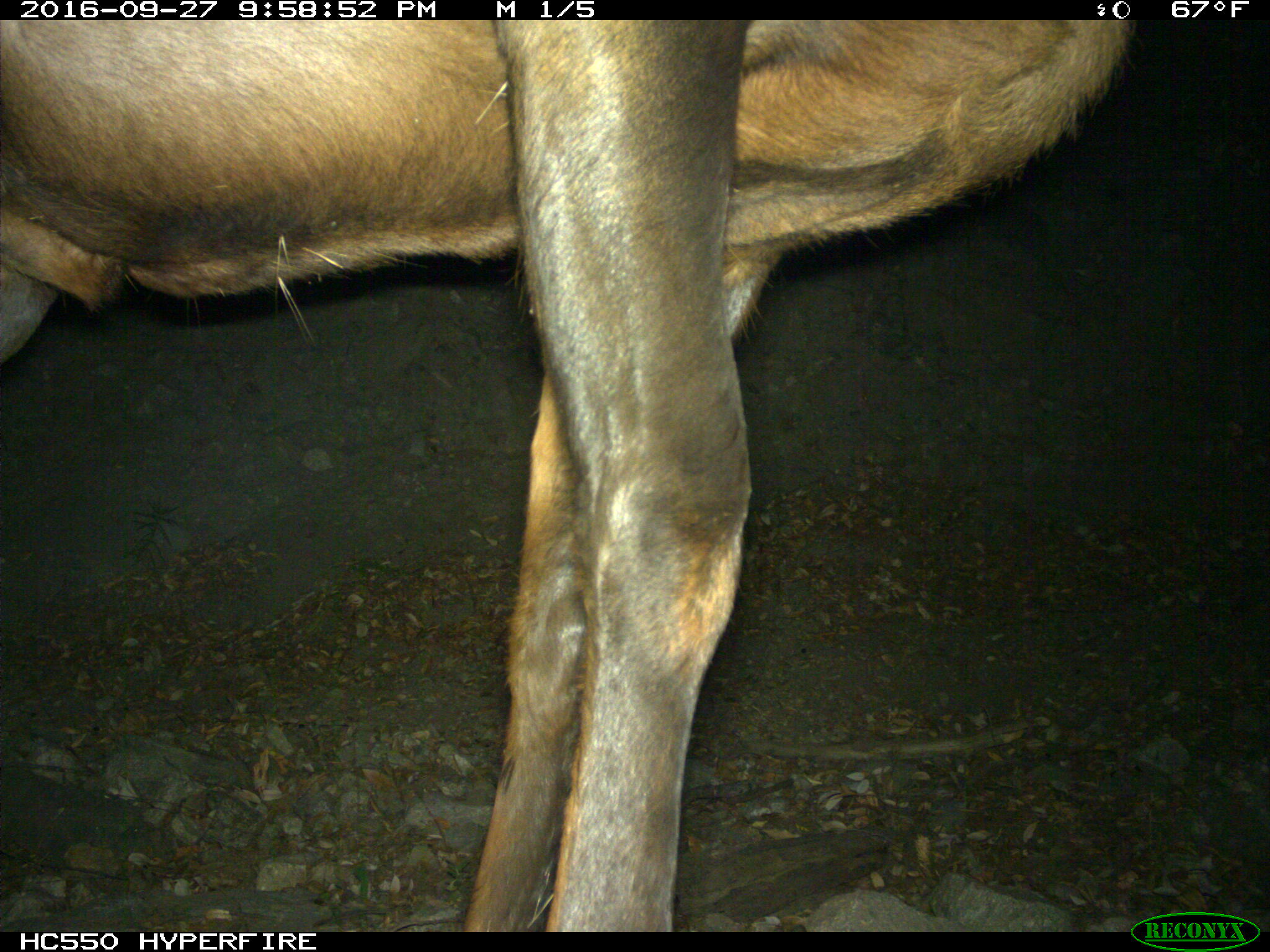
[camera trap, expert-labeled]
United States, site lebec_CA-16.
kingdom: Animalia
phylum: Chordata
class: Mammalia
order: Artiodactyla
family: Cervidae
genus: Cervus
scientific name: Cervus canadensis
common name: elk